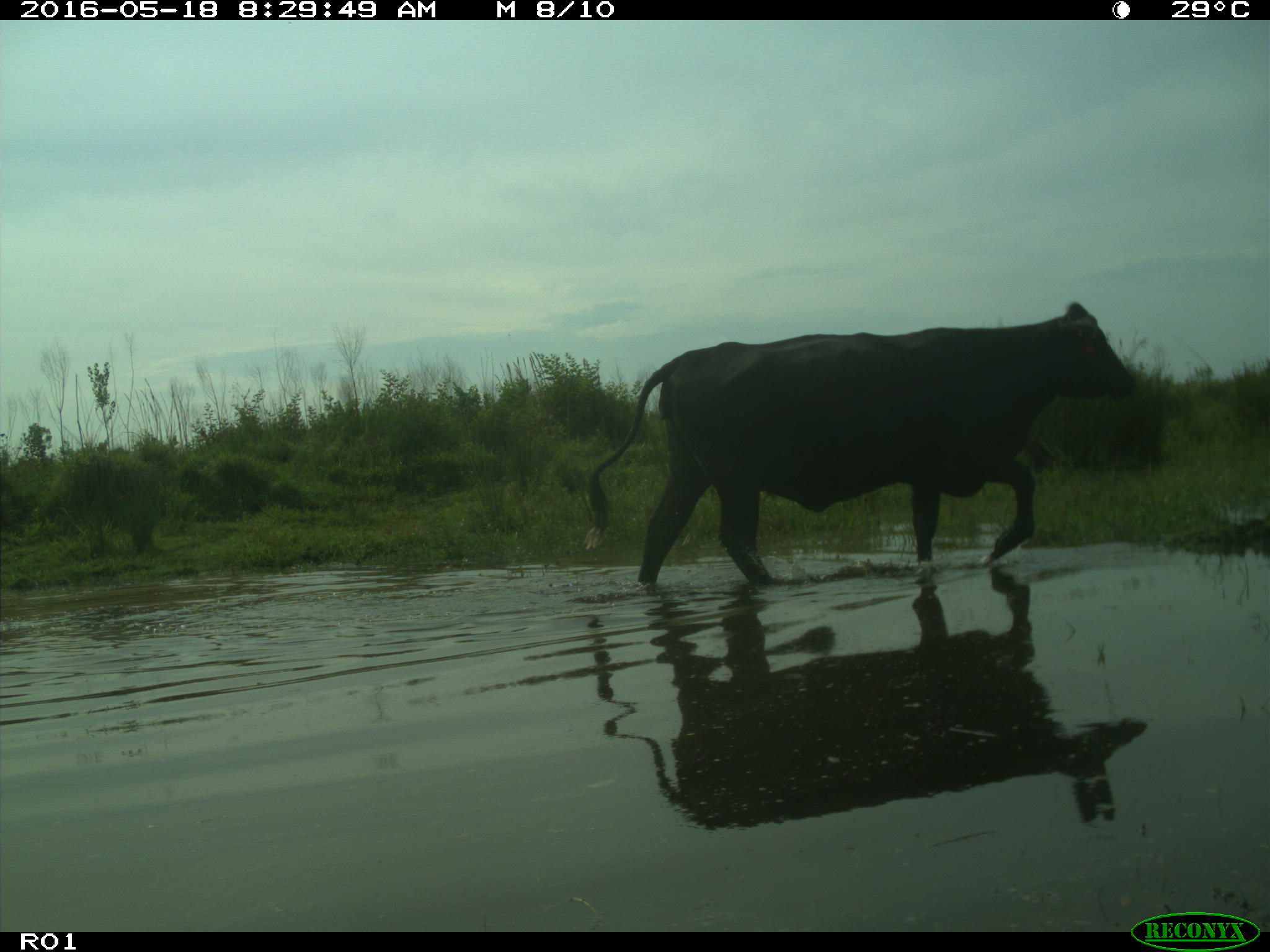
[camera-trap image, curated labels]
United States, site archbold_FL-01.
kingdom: Animalia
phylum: Chordata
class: Mammalia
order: Artiodactyla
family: Bovidae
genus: Bos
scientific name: Bos taurus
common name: domestic cow